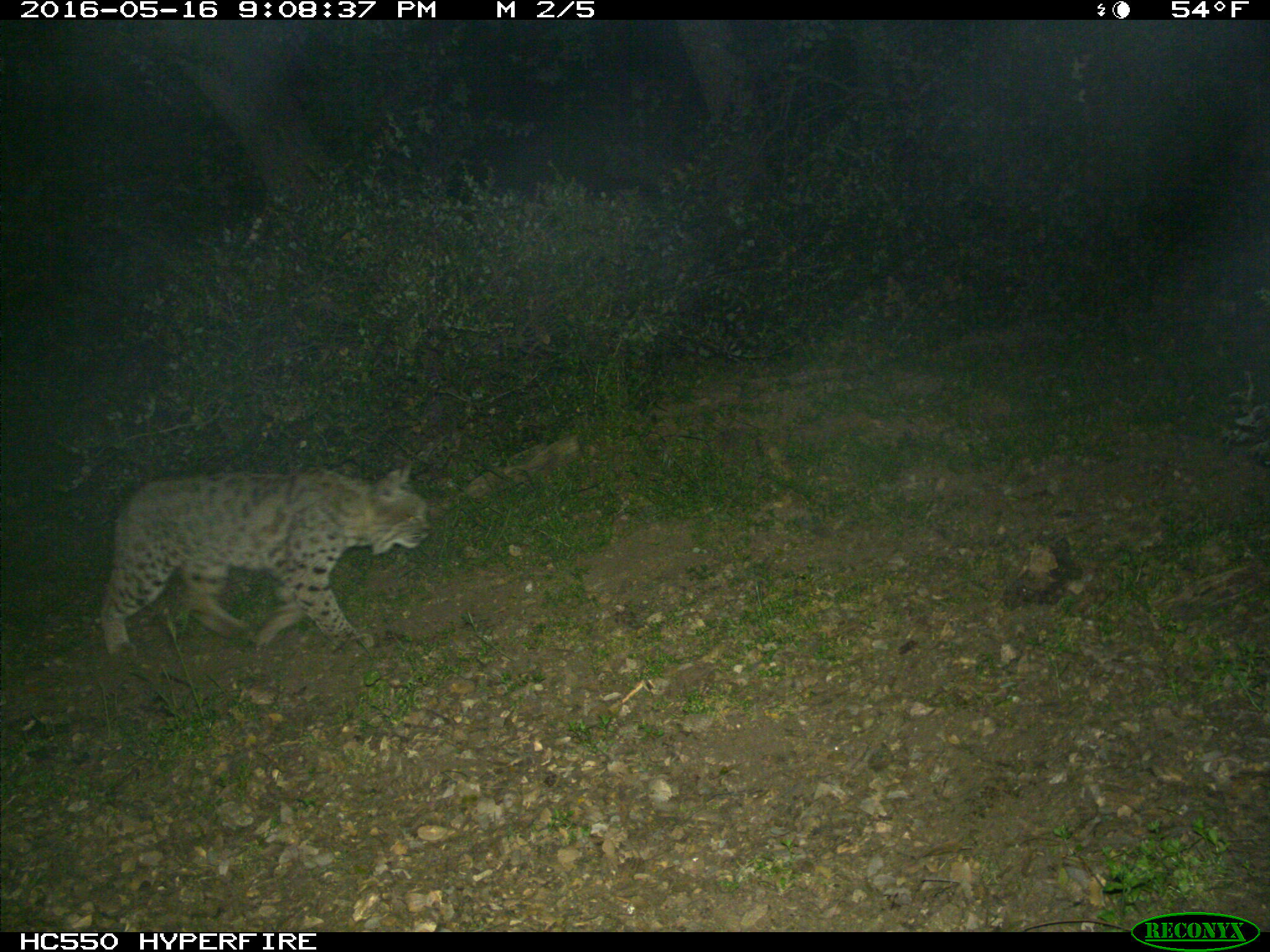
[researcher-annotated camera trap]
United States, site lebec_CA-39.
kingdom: Animalia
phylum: Chordata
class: Mammalia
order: Carnivora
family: Felidae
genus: Lynx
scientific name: Lynx rufus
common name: bobcat